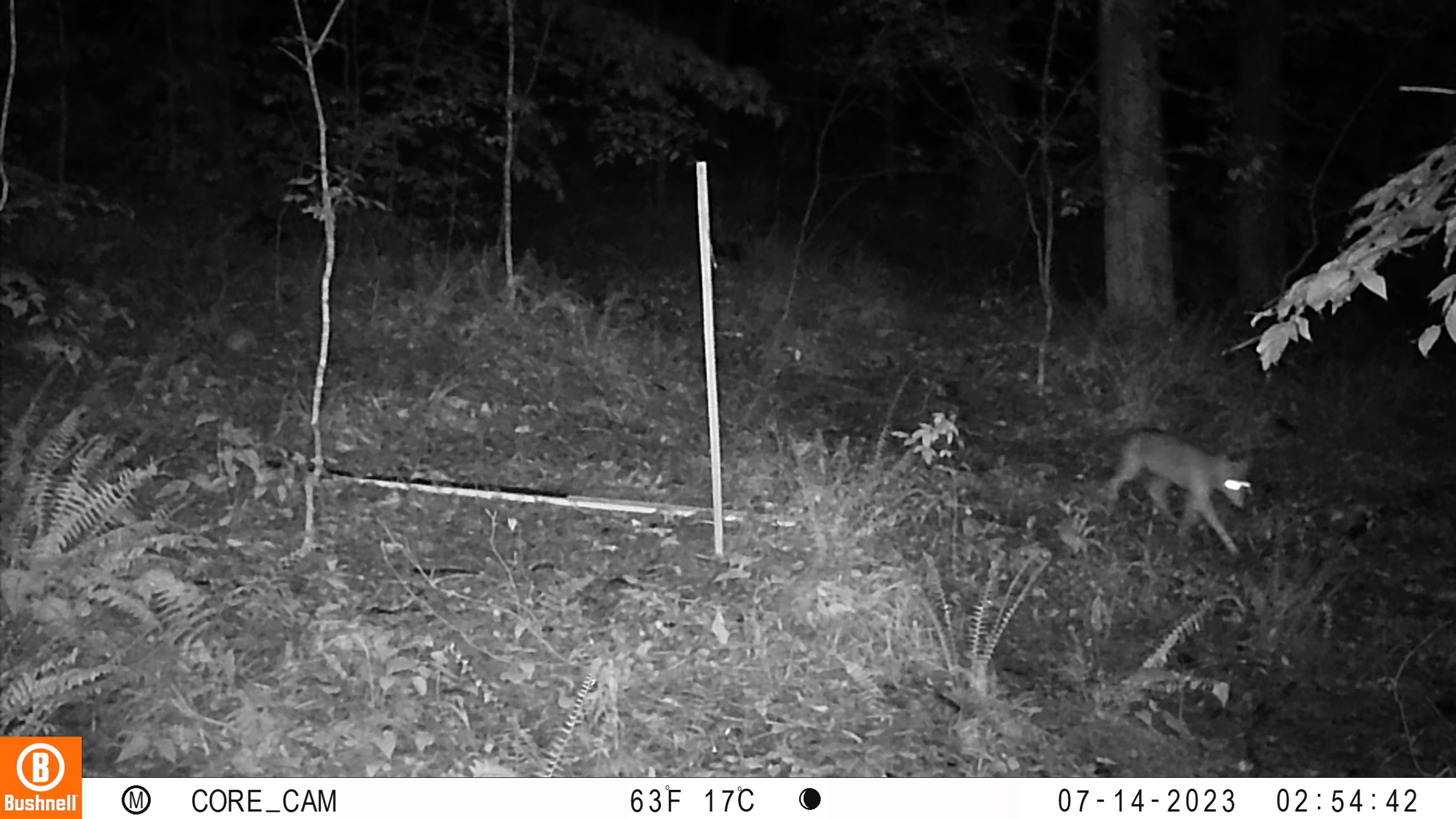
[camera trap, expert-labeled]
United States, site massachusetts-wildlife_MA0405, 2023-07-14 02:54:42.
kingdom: Animalia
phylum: Chordata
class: Mammalia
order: Artiodactyla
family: Cervidae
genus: Odocoileus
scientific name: Odocoileus virginianus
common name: white-tailed deer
White-tailed deer (Odocoileus virginianus).